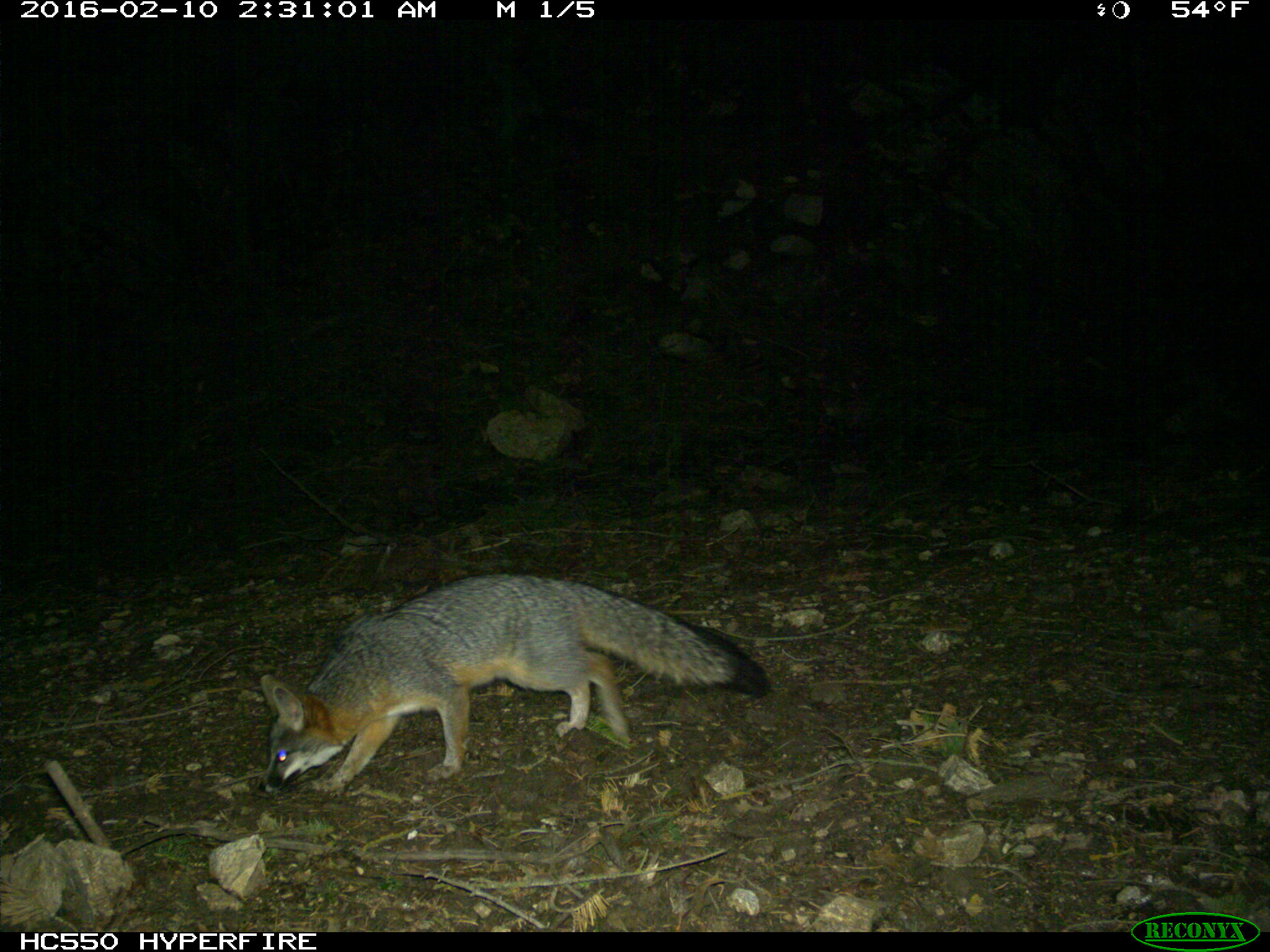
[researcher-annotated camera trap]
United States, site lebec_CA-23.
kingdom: Animalia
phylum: Chordata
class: Mammalia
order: Carnivora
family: Canidae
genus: Urocyon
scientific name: Urocyon cinereoargenteus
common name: gray fox